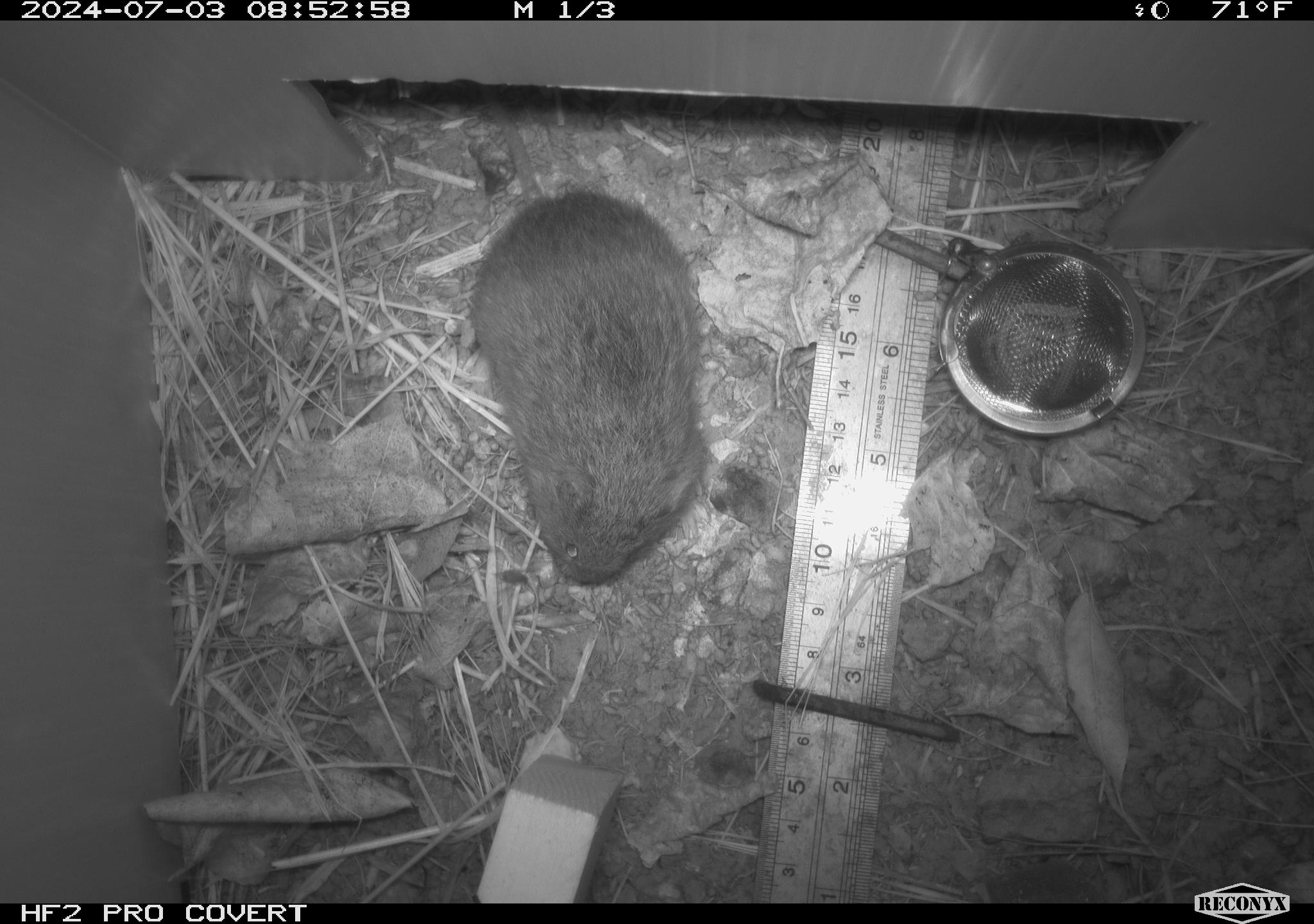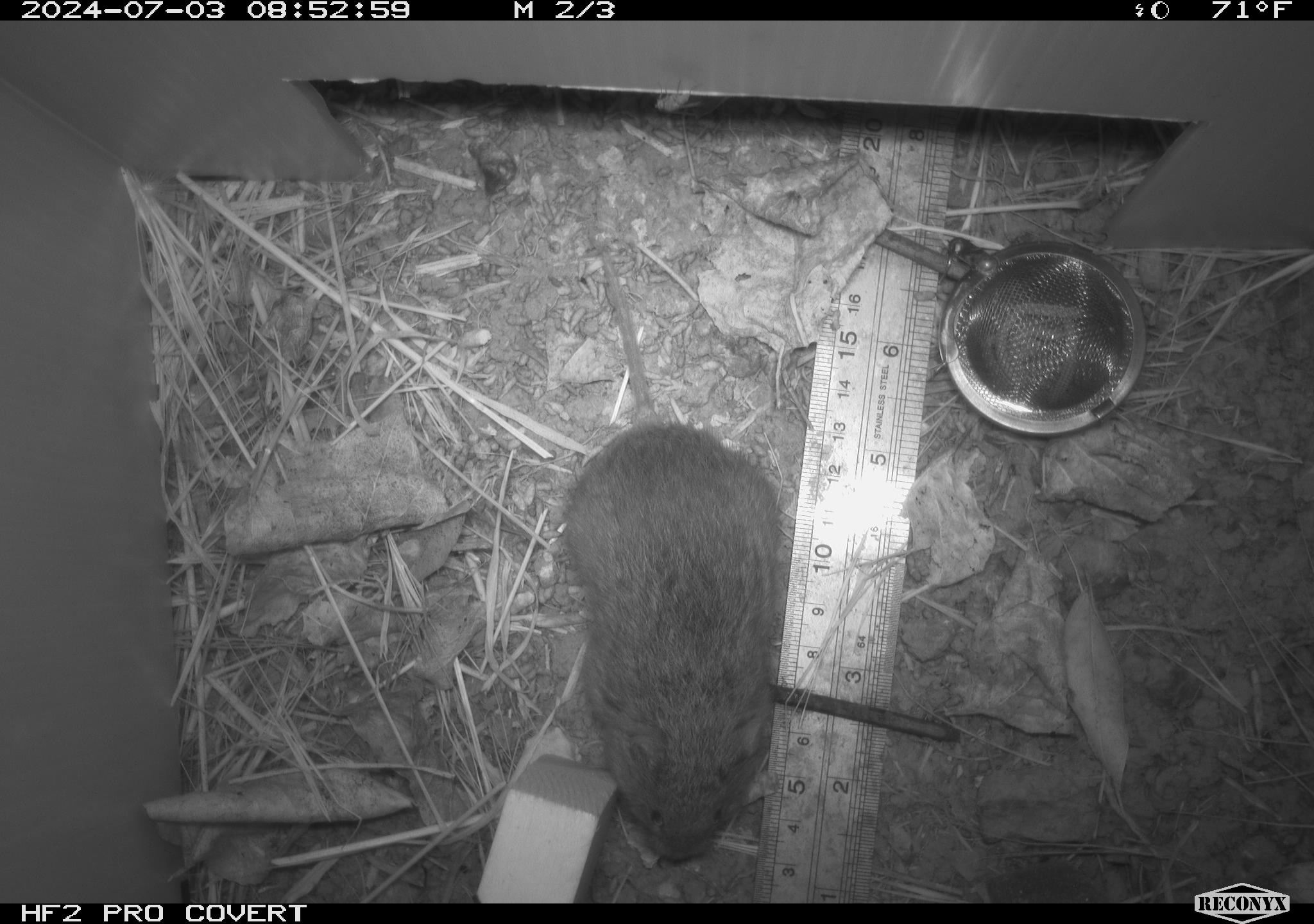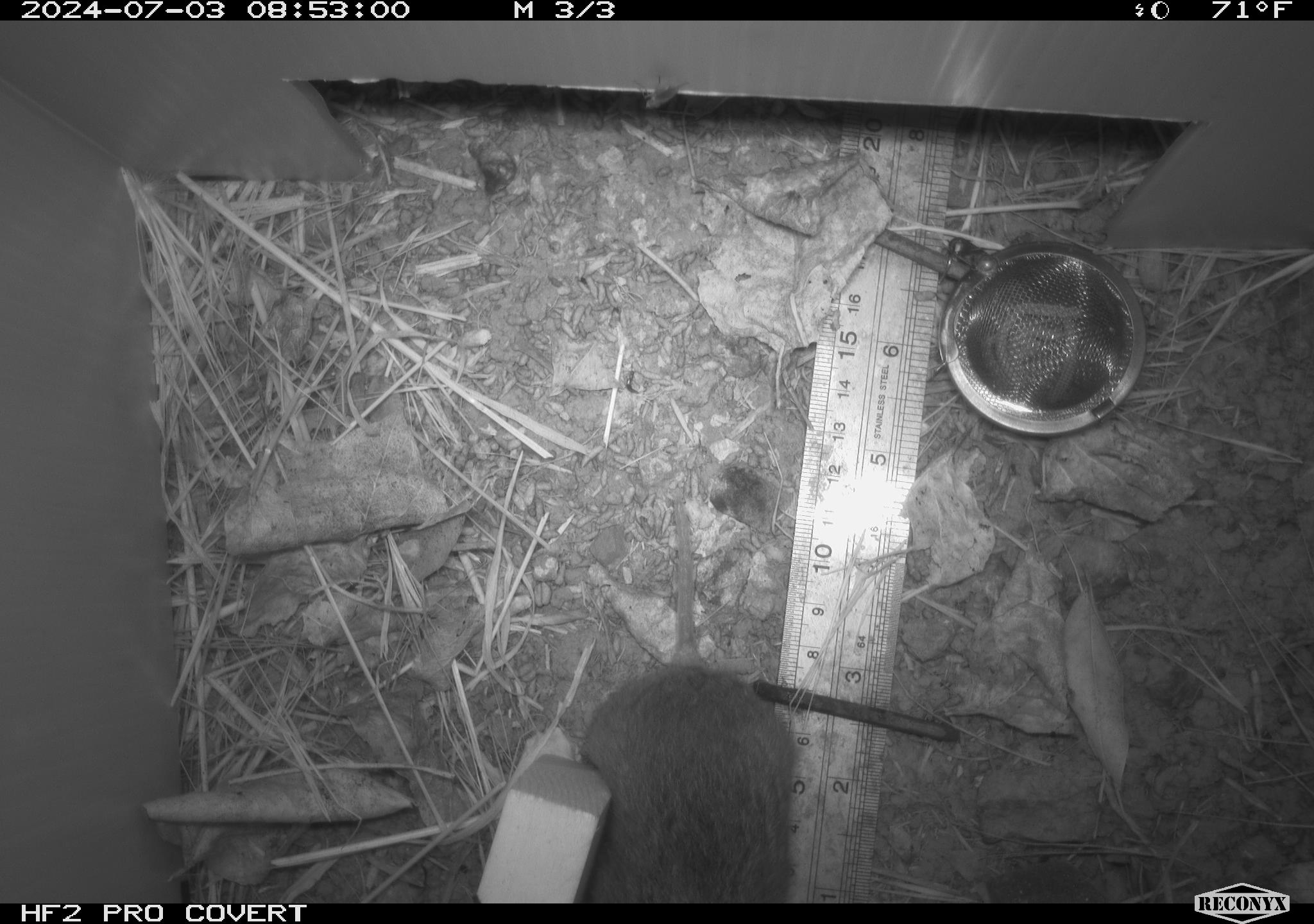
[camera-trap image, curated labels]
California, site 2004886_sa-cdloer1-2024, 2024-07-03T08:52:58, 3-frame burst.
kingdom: Animalia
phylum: Chordata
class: Mammalia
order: Rodentia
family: Cricetidae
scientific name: Arvicolinae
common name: voles, lemmings, and muskrats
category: arvicolinae subfamily